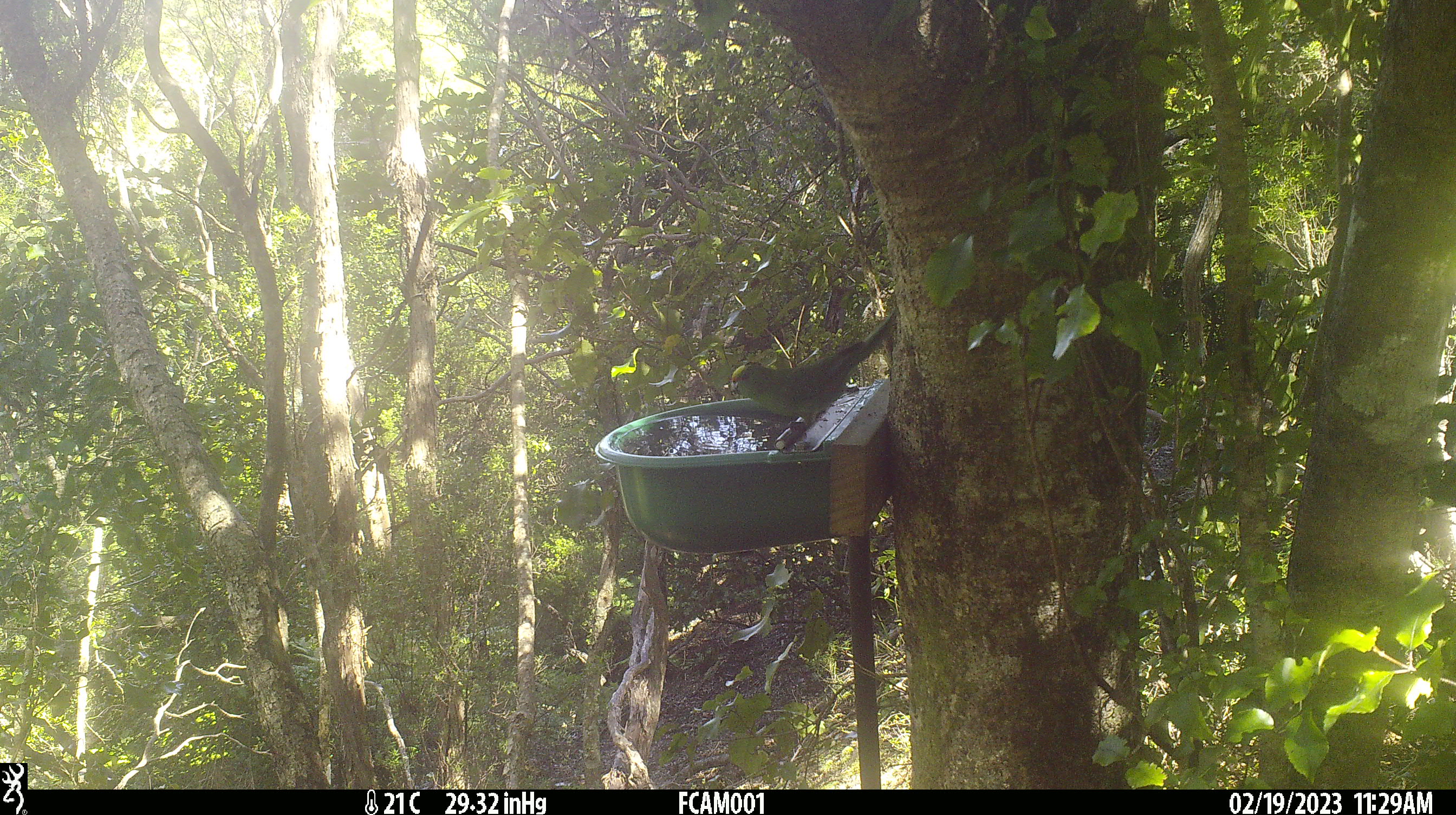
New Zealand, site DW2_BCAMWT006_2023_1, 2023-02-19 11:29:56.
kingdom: Animalia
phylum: Chordata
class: Aves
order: Psittaciformes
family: Psittaculidae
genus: Cyanoramphus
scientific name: Cyanoramphus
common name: parakeet